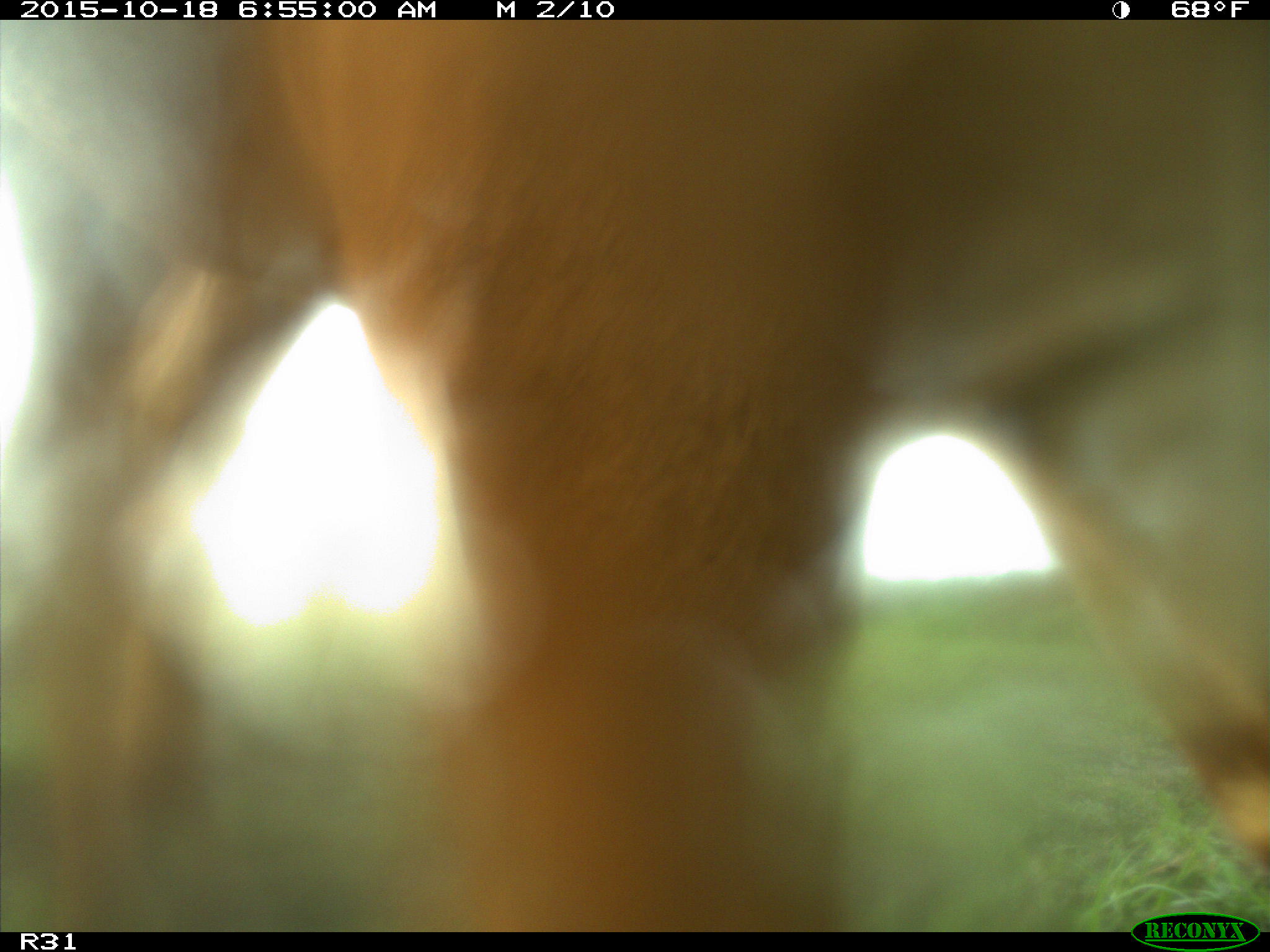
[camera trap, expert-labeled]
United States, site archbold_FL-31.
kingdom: Animalia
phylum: Chordata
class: Mammalia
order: Artiodactyla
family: Bovidae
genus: Bos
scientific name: Bos taurus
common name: domestic cow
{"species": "Bos taurus (domestic cow)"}